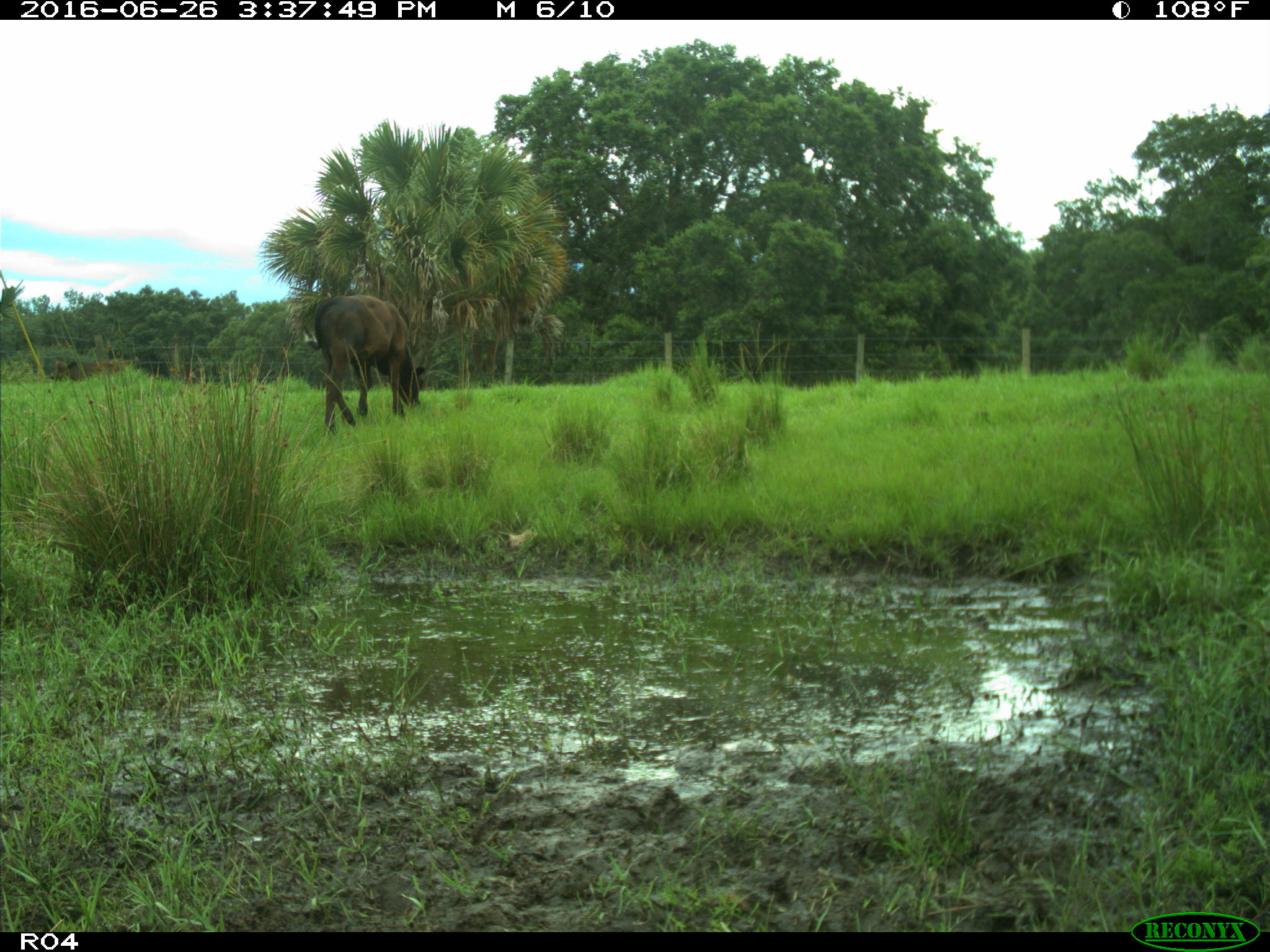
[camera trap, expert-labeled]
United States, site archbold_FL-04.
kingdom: Animalia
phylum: Chordata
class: Mammalia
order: Artiodactyla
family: Bovidae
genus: Bos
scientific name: Bos taurus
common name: domestic cow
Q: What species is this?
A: Bos taurus (domestic cow).